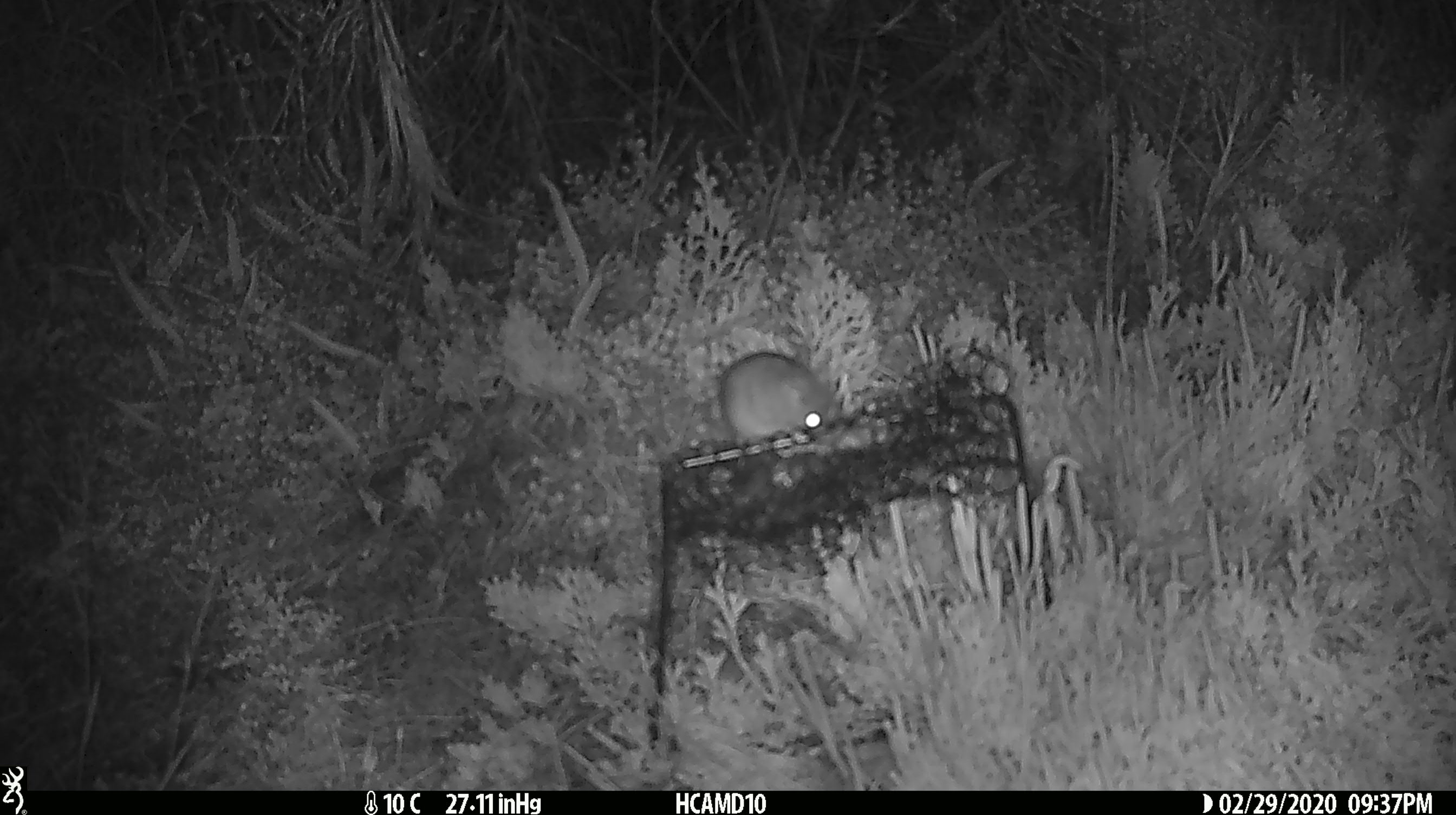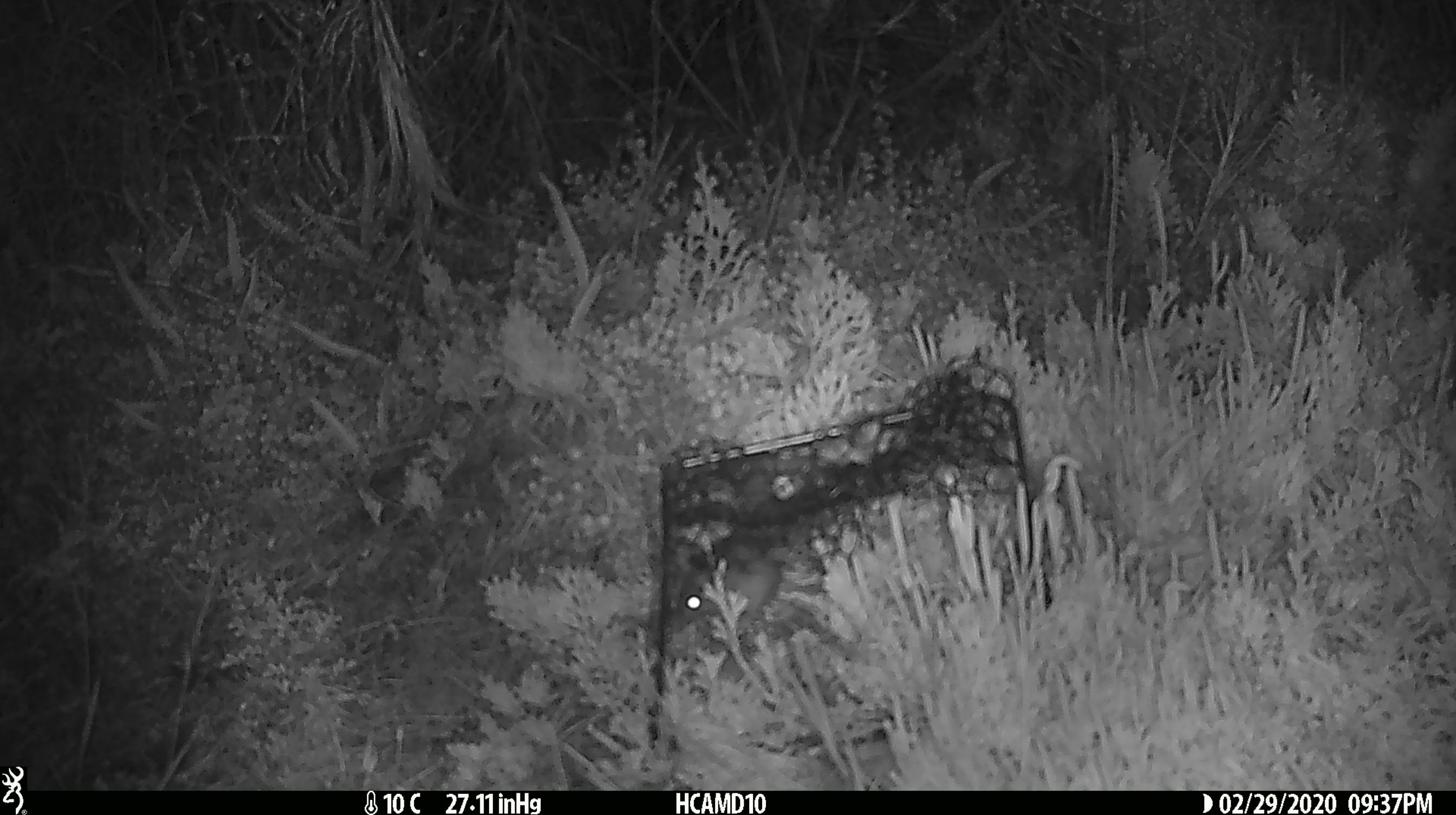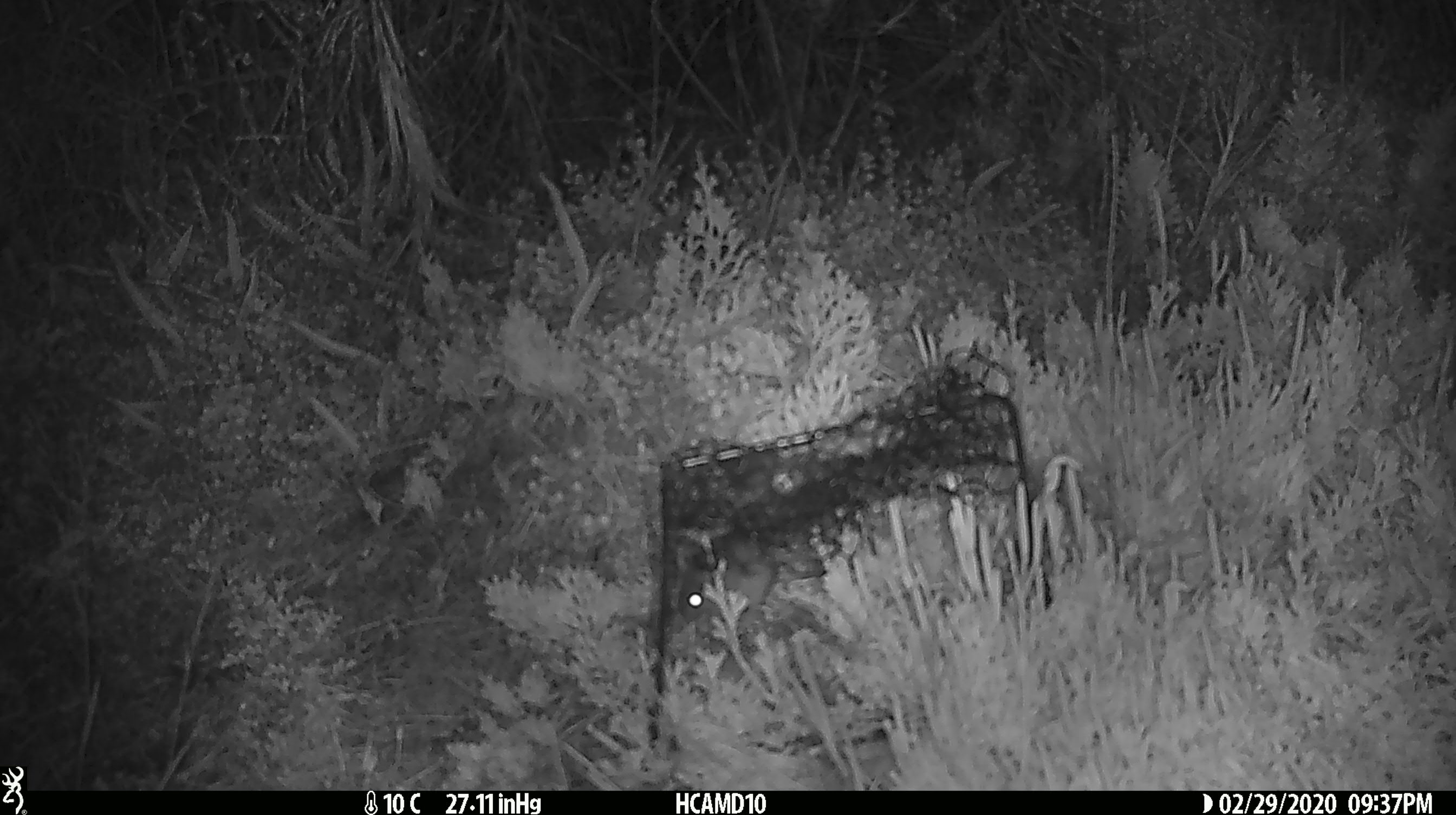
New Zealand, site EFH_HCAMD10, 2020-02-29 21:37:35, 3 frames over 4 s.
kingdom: Animalia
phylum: Chordata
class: Mammalia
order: Rodentia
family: Muridae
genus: Mus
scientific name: Mus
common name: mouse